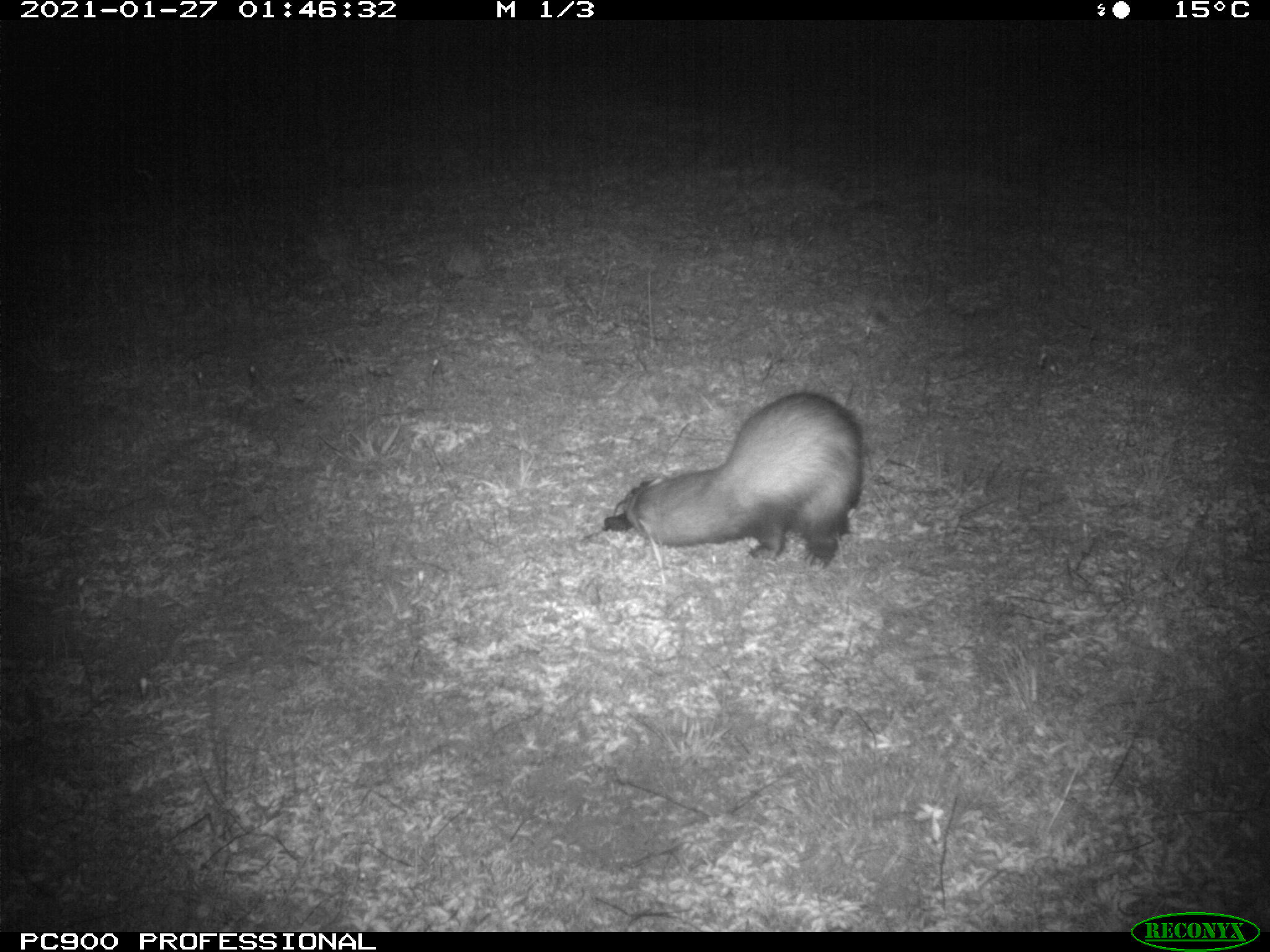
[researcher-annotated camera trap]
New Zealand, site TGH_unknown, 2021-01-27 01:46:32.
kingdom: Animalia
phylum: Chordata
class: Mammalia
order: Carnivora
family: Mustelidae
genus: Mustela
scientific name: Mustela furo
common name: ferret